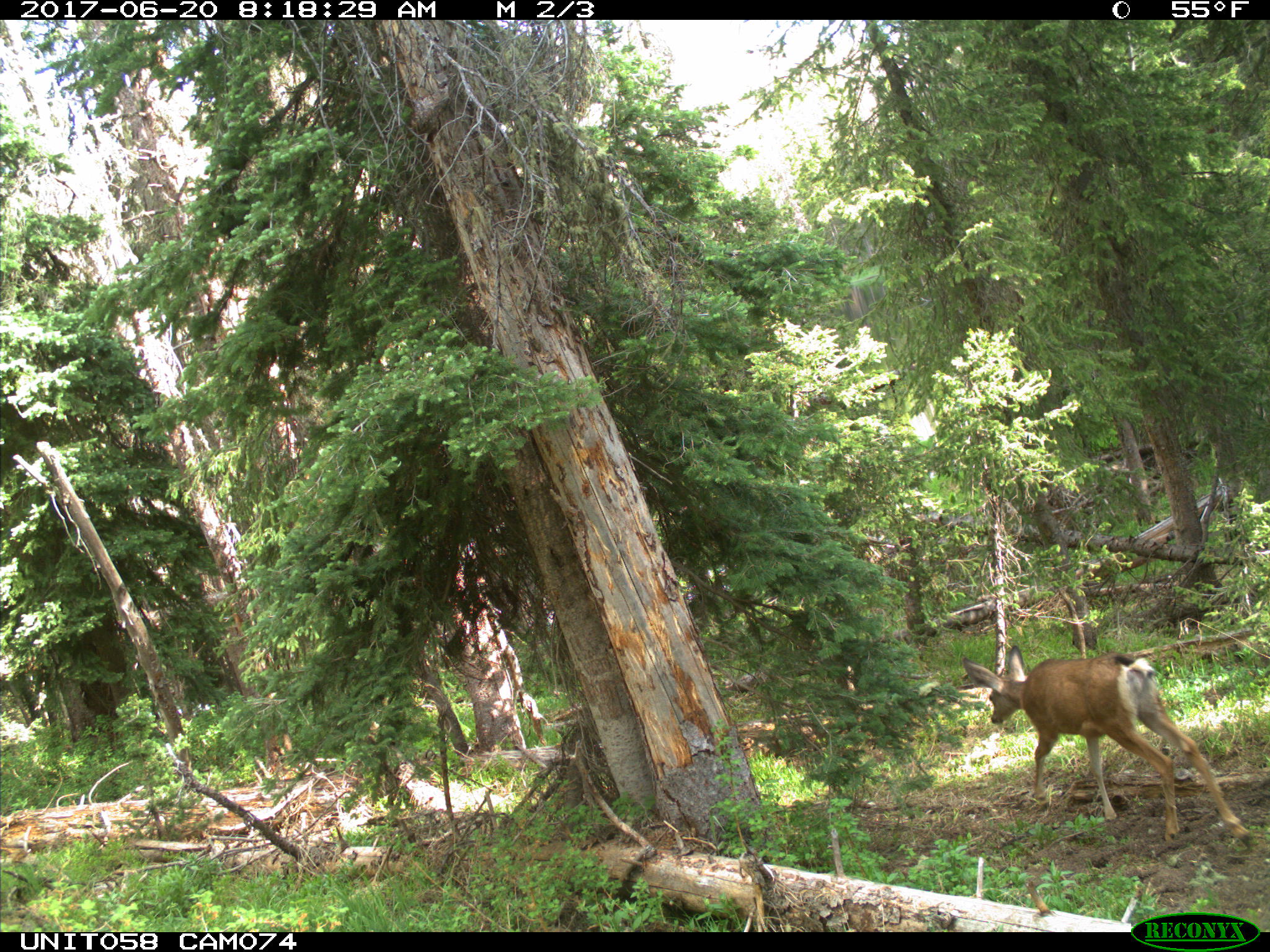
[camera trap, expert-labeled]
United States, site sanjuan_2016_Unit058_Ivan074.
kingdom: Animalia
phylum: Chordata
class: Mammalia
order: Artiodactyla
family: Cervidae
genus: Odocoileus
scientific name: Odocoileus hemionus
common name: mule deer